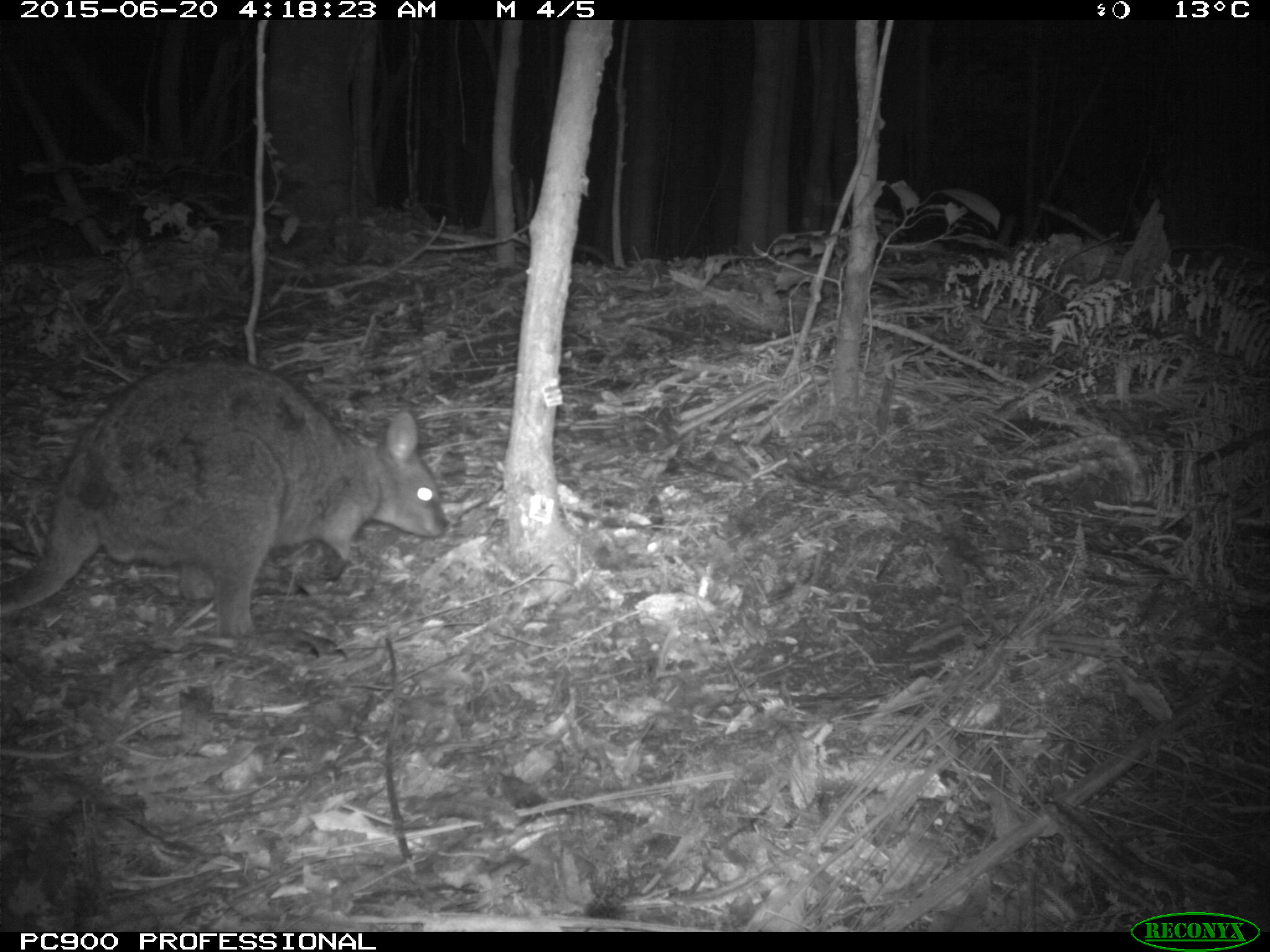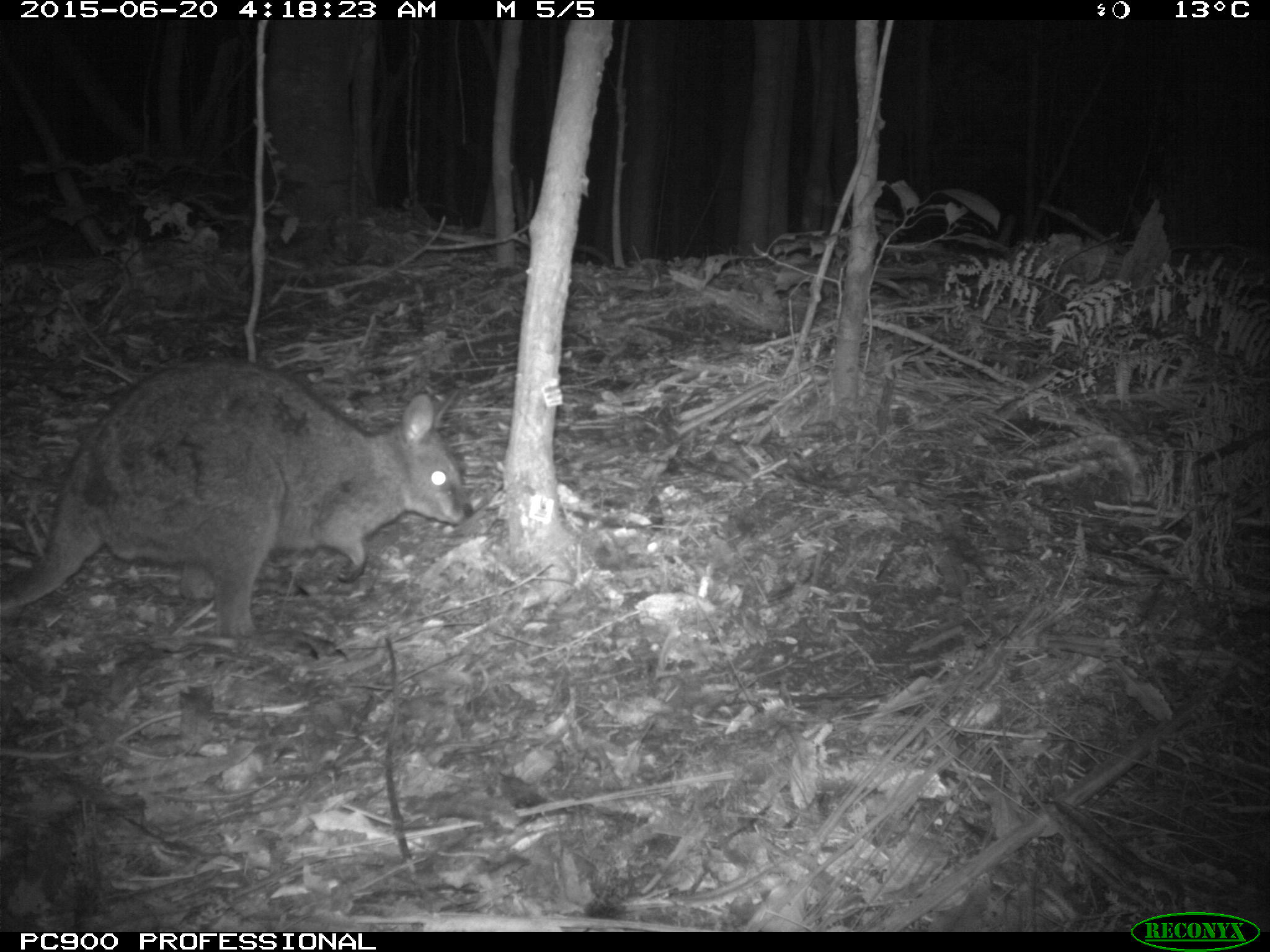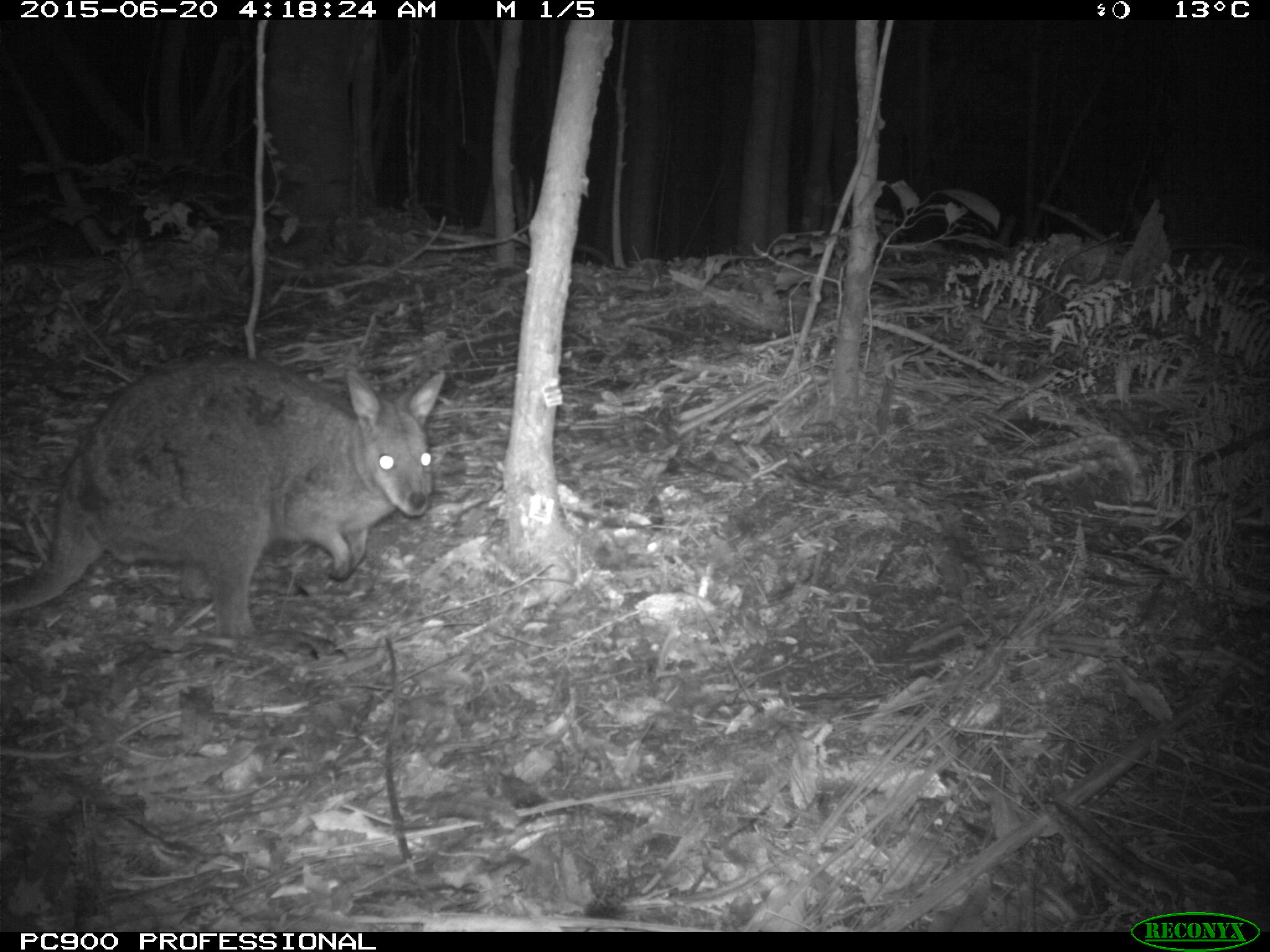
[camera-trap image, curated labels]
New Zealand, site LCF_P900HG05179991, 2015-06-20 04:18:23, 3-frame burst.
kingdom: Animalia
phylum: Chordata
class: Mammalia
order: Diprotodontia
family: Macropodidae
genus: Notamacropus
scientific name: Notamacropus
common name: wallaby